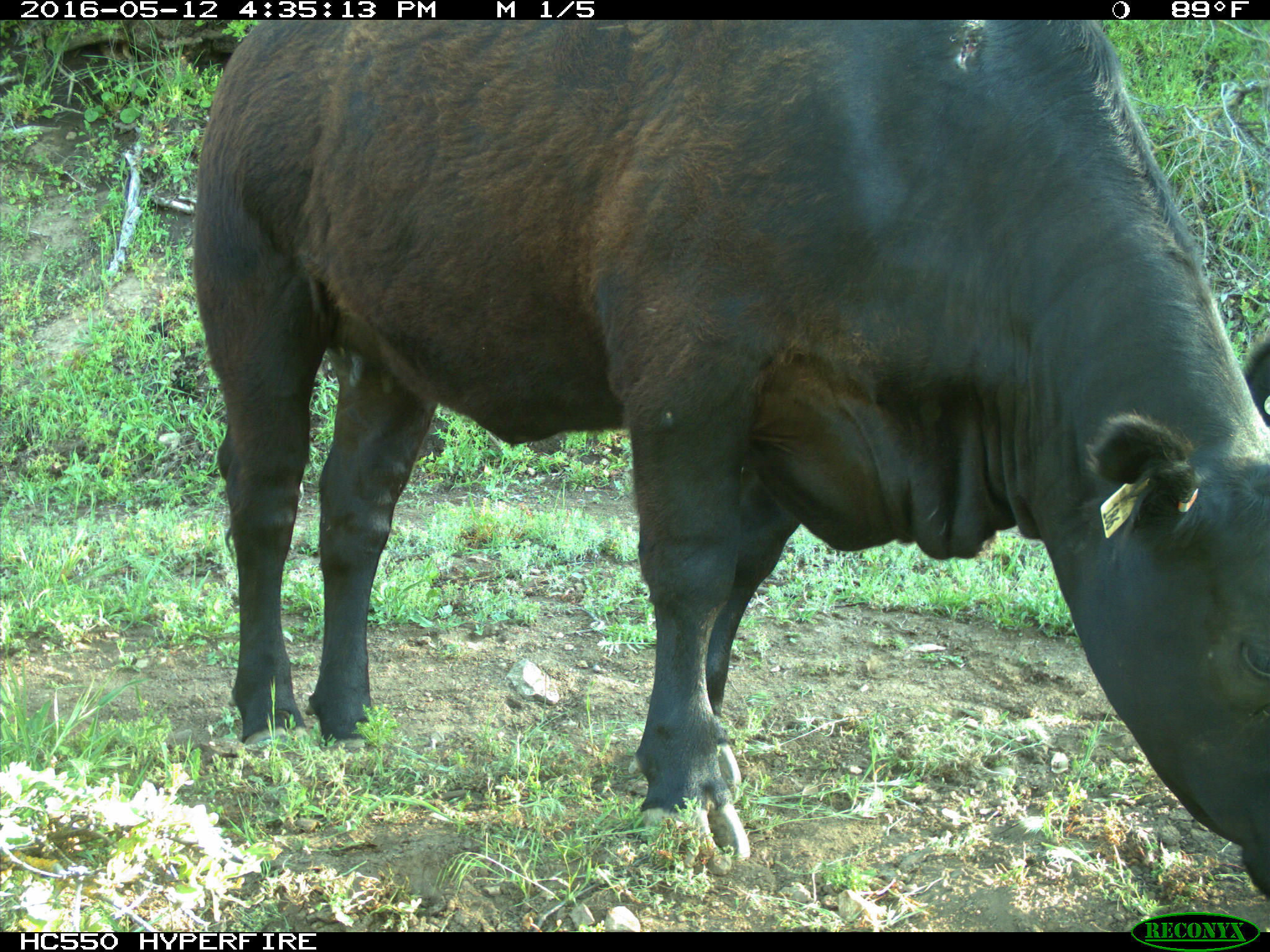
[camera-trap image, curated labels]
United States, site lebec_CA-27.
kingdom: Animalia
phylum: Chordata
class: Mammalia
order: Artiodactyla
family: Bovidae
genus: Bos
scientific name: Bos taurus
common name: domestic cow